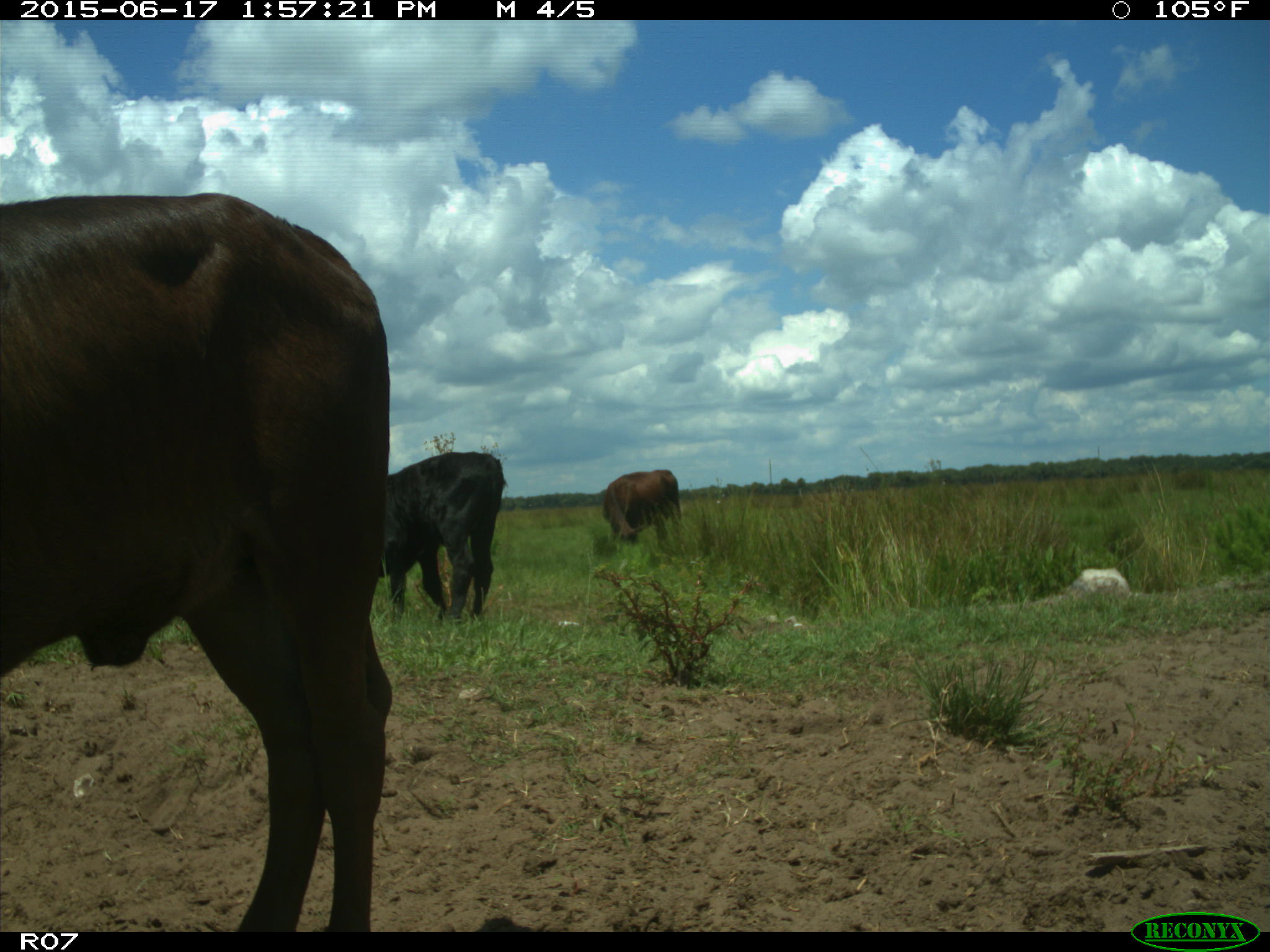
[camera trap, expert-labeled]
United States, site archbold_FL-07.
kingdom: Animalia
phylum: Chordata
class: Mammalia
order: Artiodactyla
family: Bovidae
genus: Bos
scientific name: Bos taurus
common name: domestic cow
Bos taurus (domestic cow).